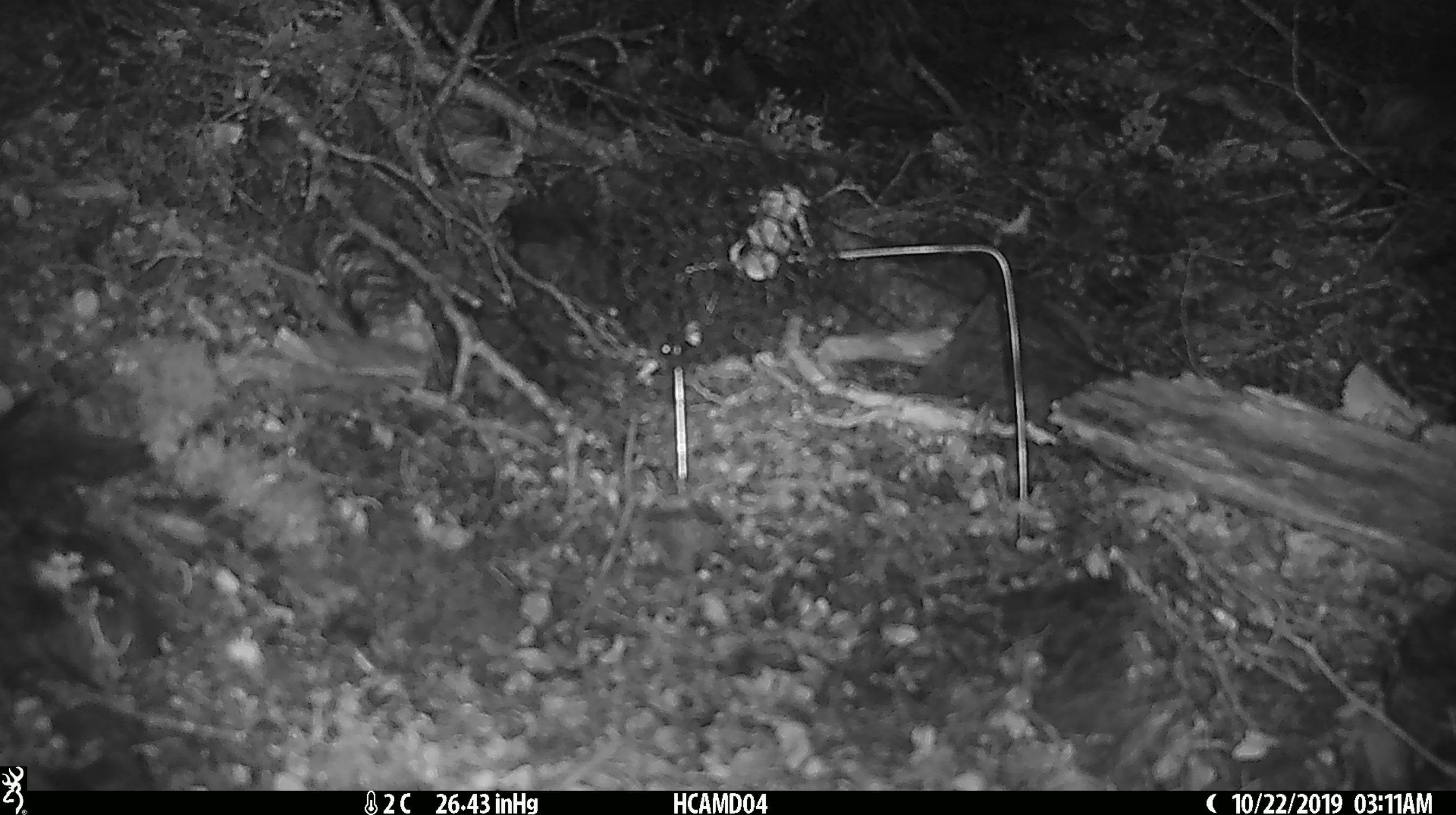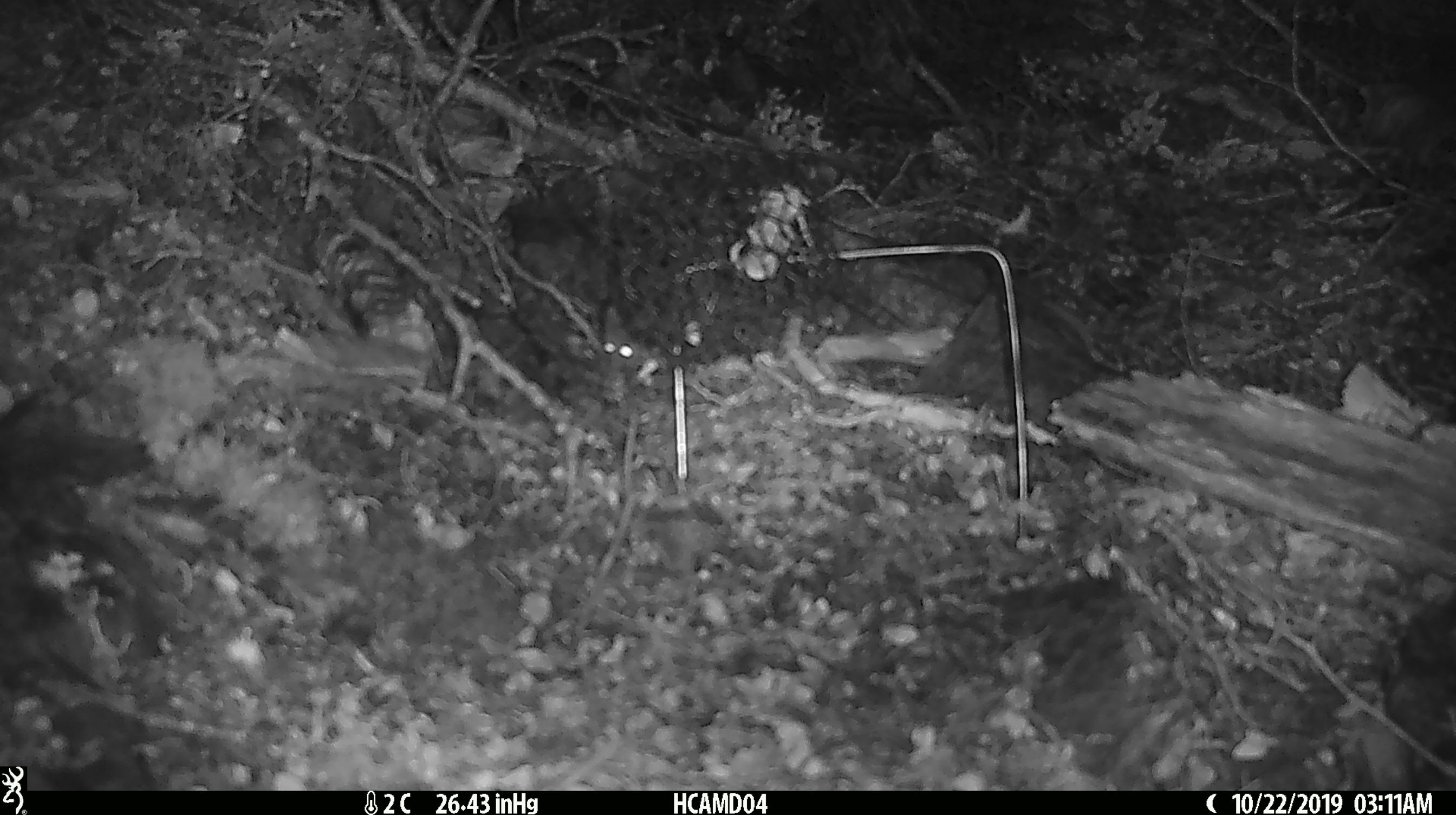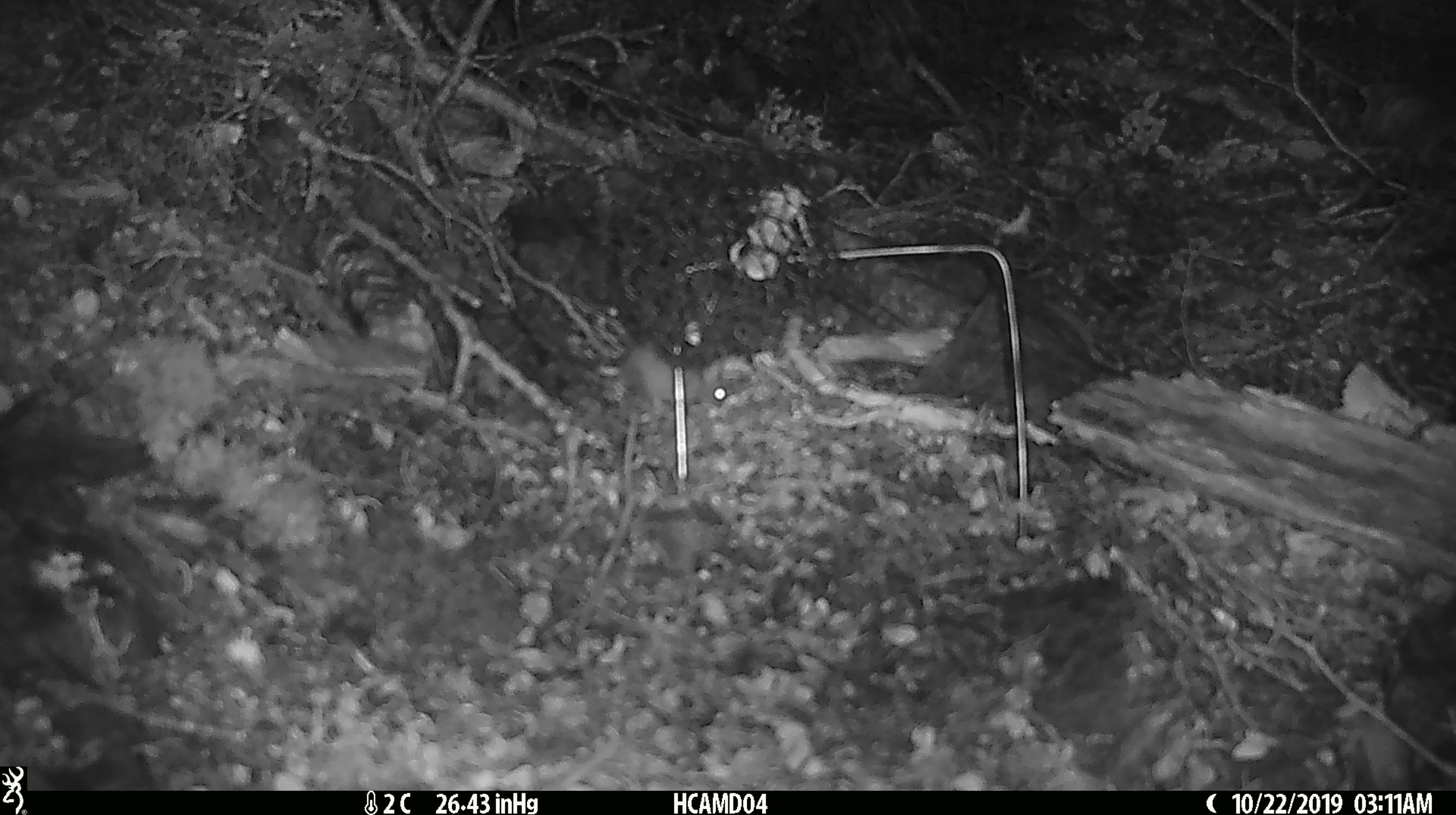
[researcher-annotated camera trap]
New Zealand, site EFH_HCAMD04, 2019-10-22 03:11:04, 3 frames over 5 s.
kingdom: Animalia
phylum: Chordata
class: Mammalia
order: Rodentia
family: Muridae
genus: Mus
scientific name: Mus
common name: mouse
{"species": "mouse (Mus)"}